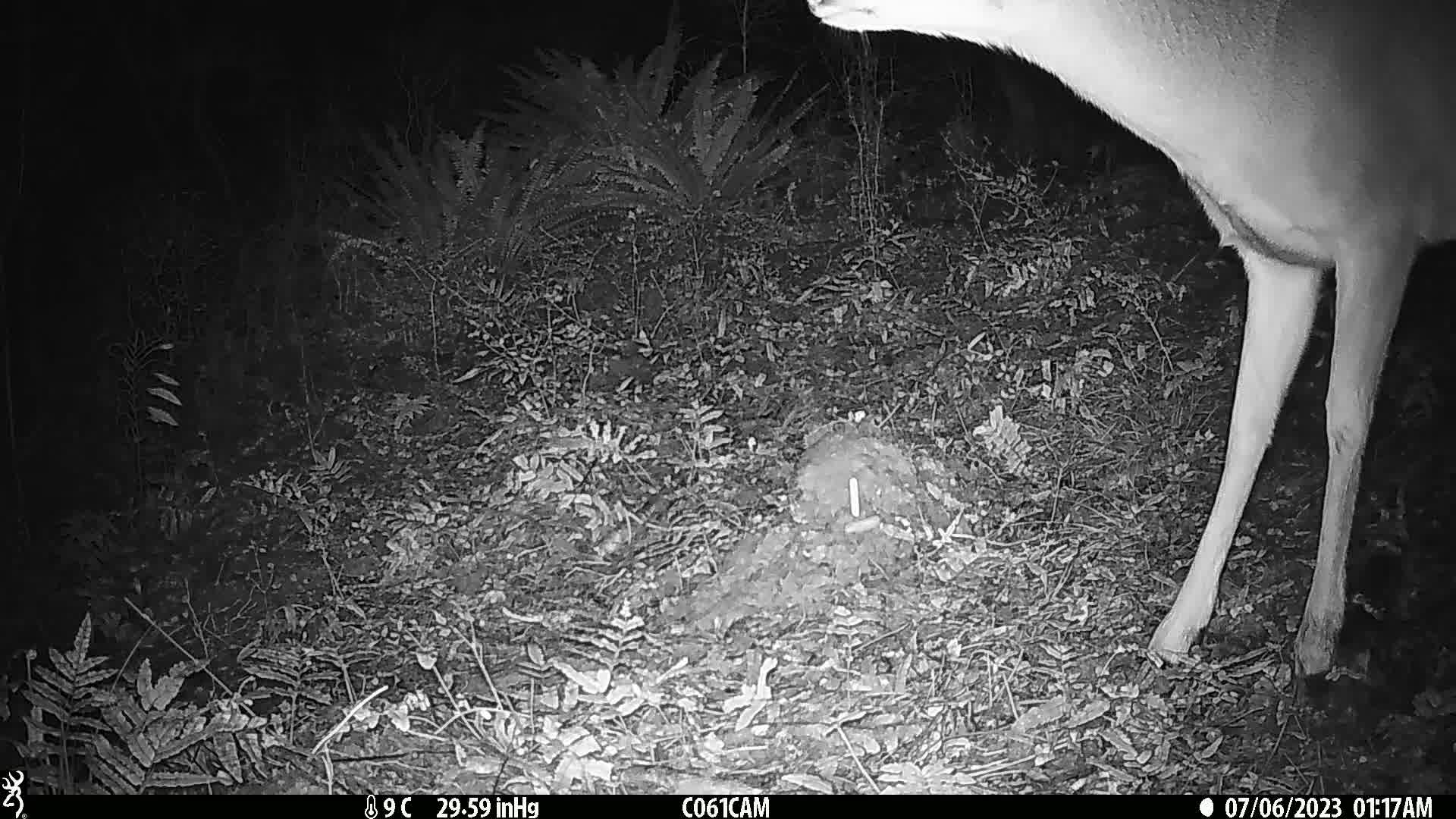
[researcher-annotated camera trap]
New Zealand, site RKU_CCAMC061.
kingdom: Animalia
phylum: Chordata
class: Mammalia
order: Artiodactyla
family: Cervidae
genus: Odocoileus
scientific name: Odocoileus virginianus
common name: white-tailed deer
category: white tailed deer